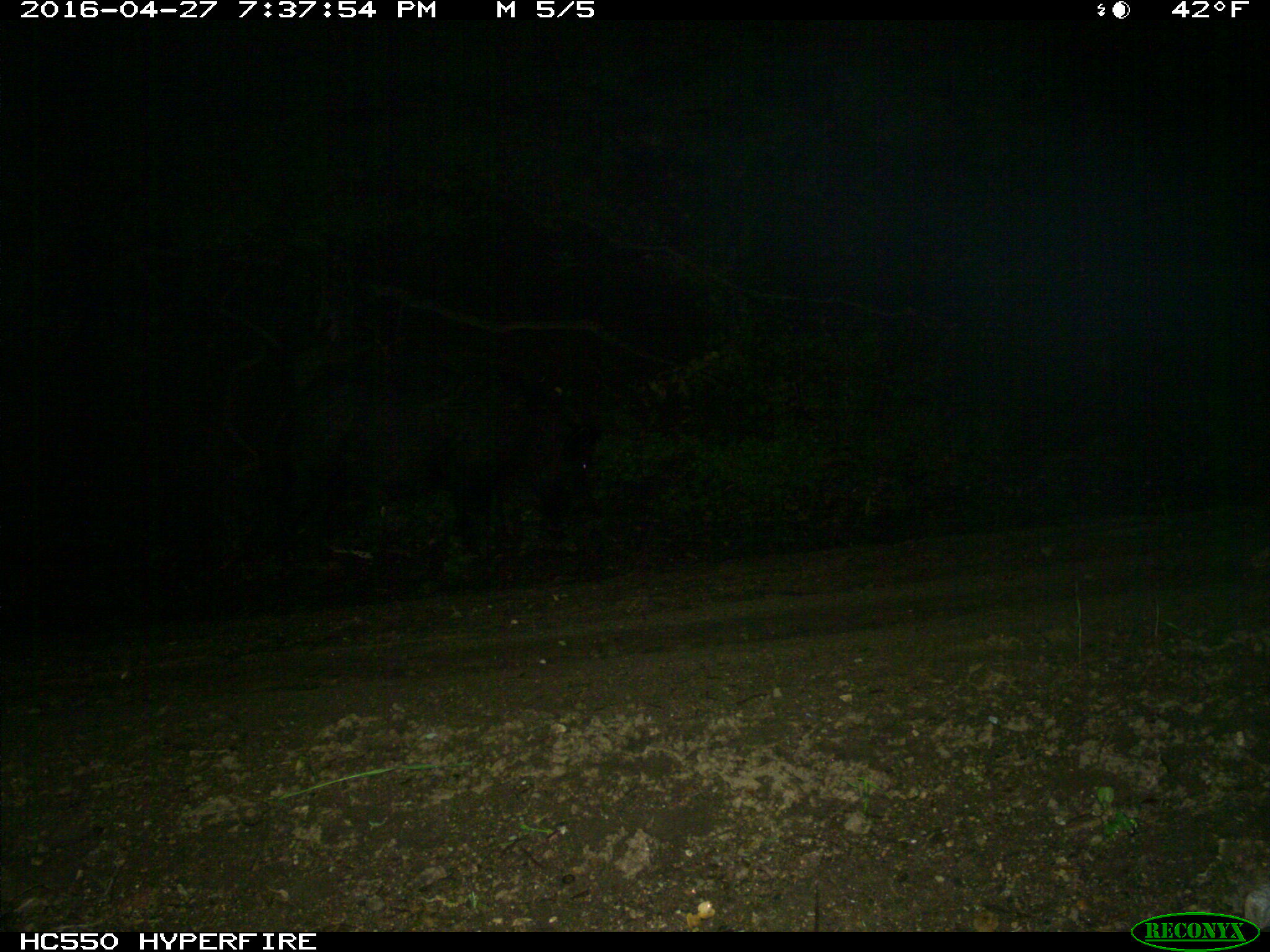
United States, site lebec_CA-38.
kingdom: Animalia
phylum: Chordata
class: Mammalia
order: Artiodactyla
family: Suidae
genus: Sus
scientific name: Sus scrofa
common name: wild boar